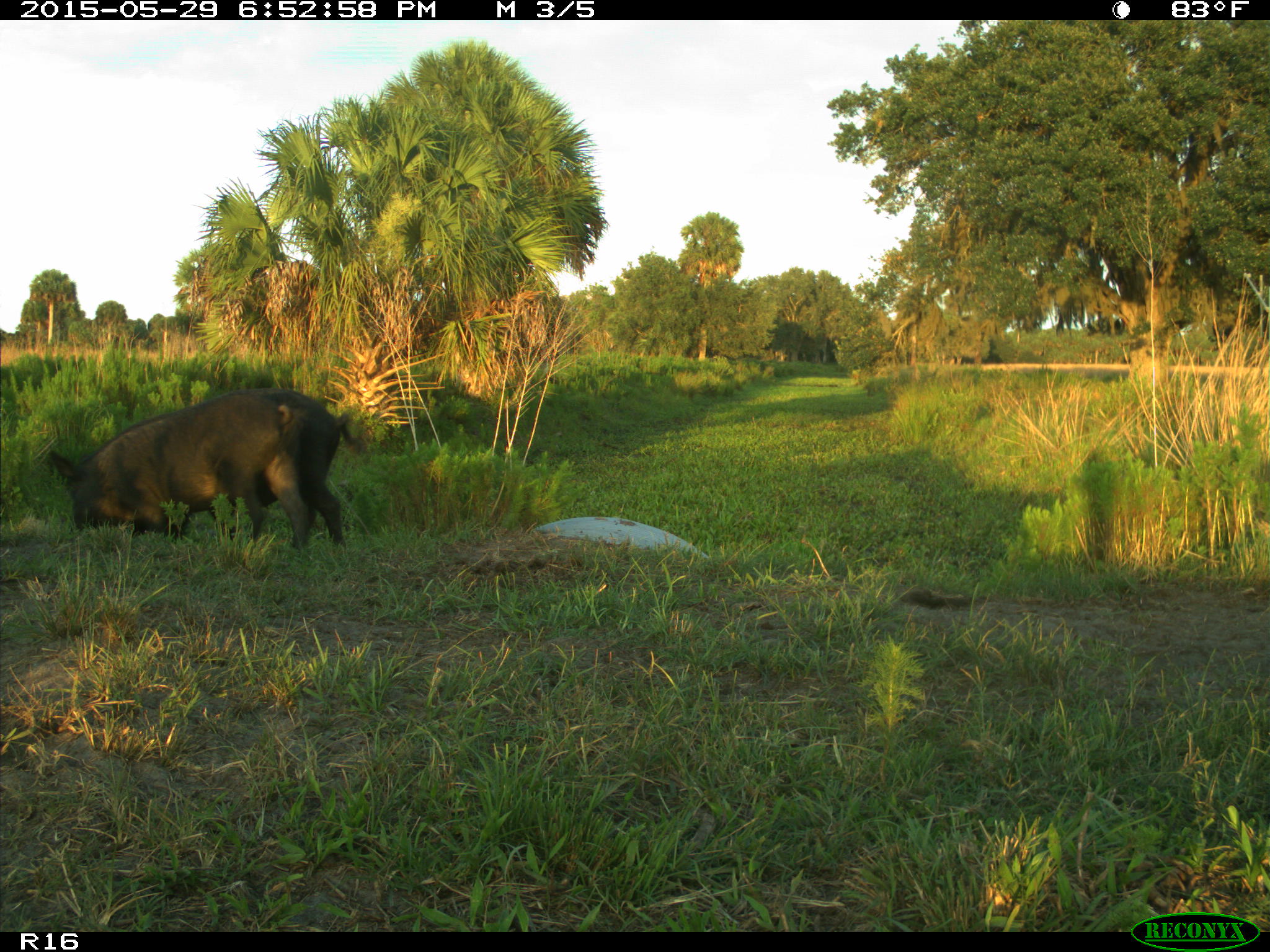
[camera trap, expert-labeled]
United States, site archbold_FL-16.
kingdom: Animalia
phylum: Chordata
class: Mammalia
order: Artiodactyla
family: Suidae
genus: Sus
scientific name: Sus scrofa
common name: wild boar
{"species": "Sus scrofa (wild boar)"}